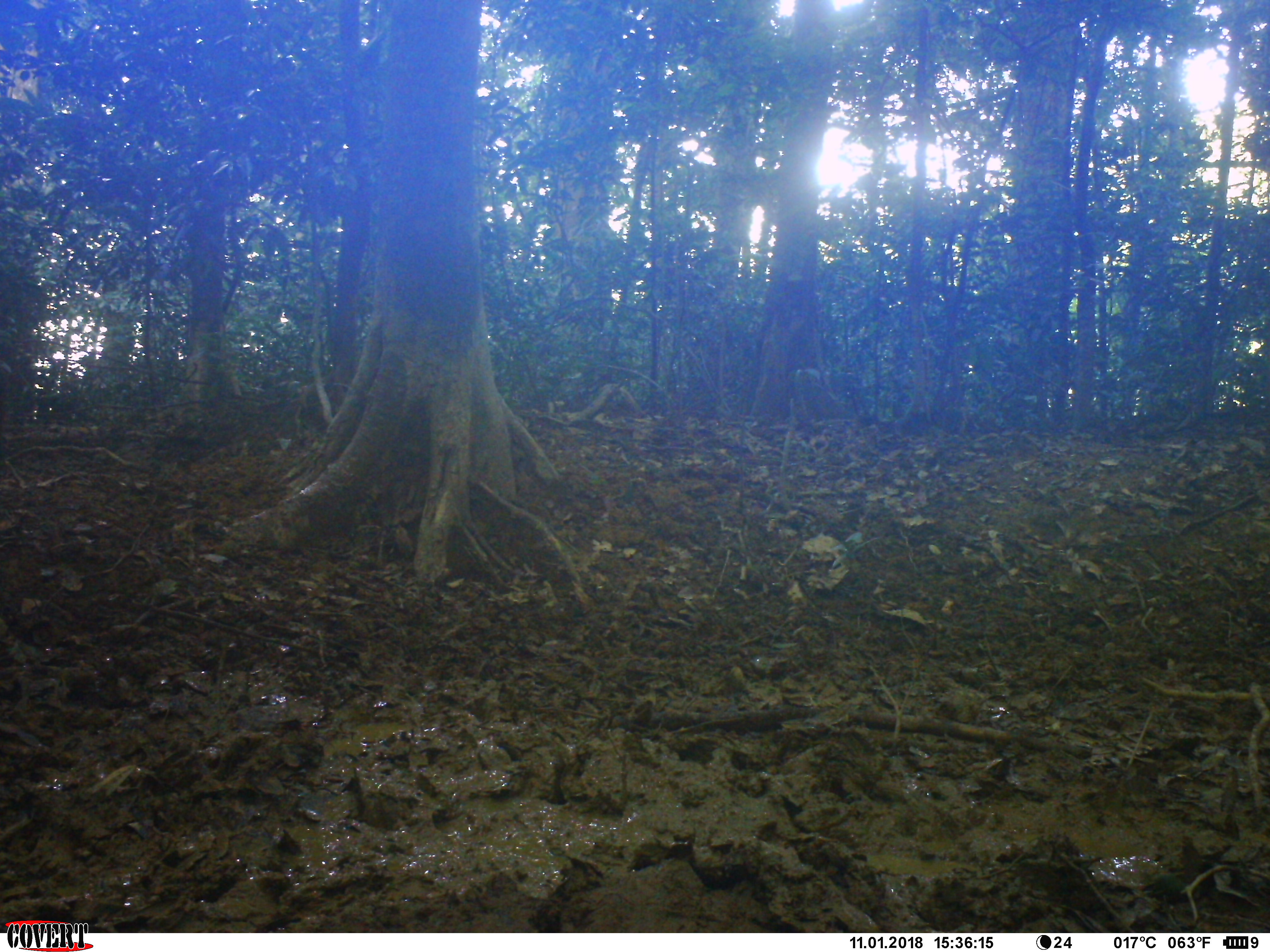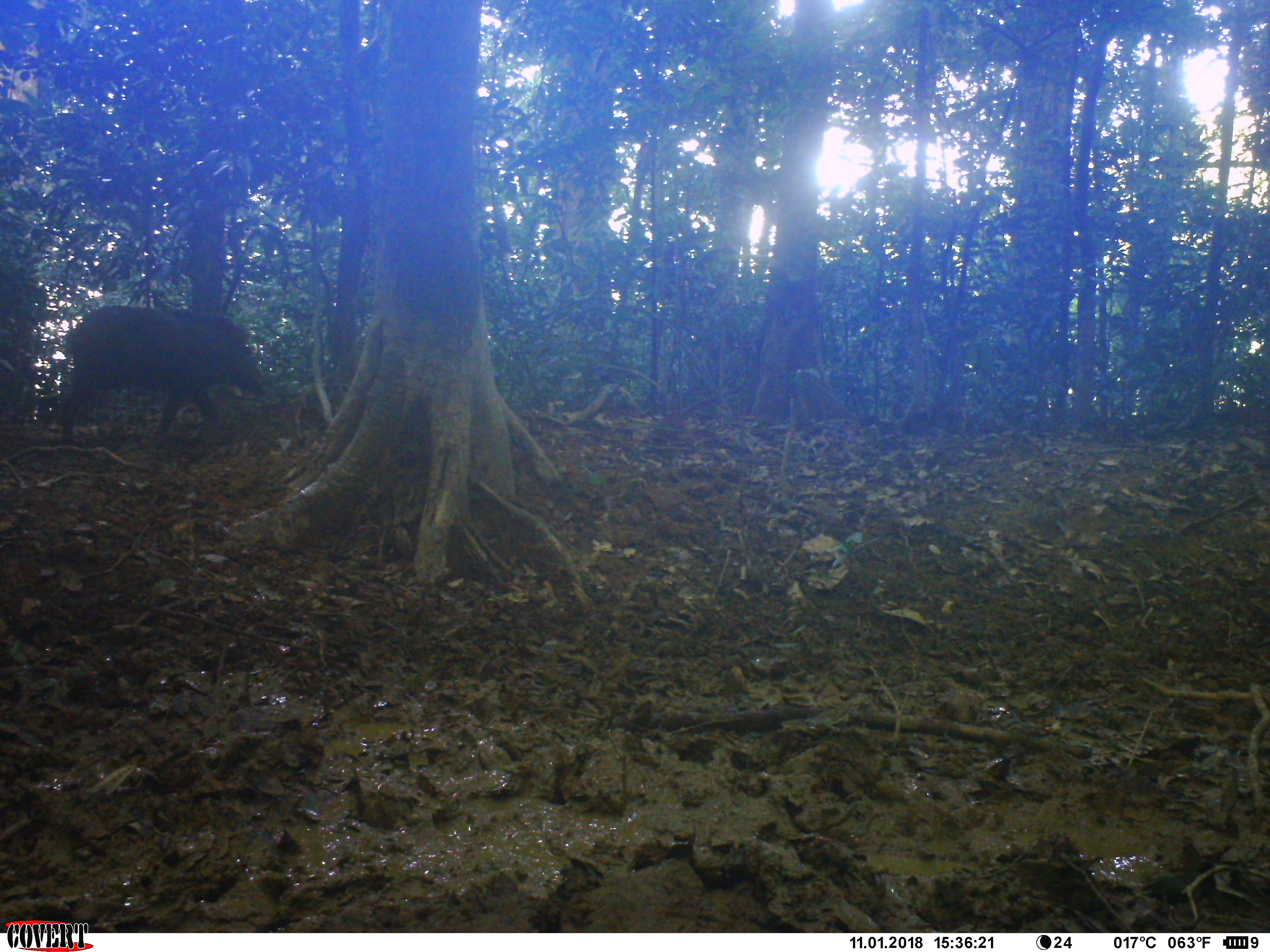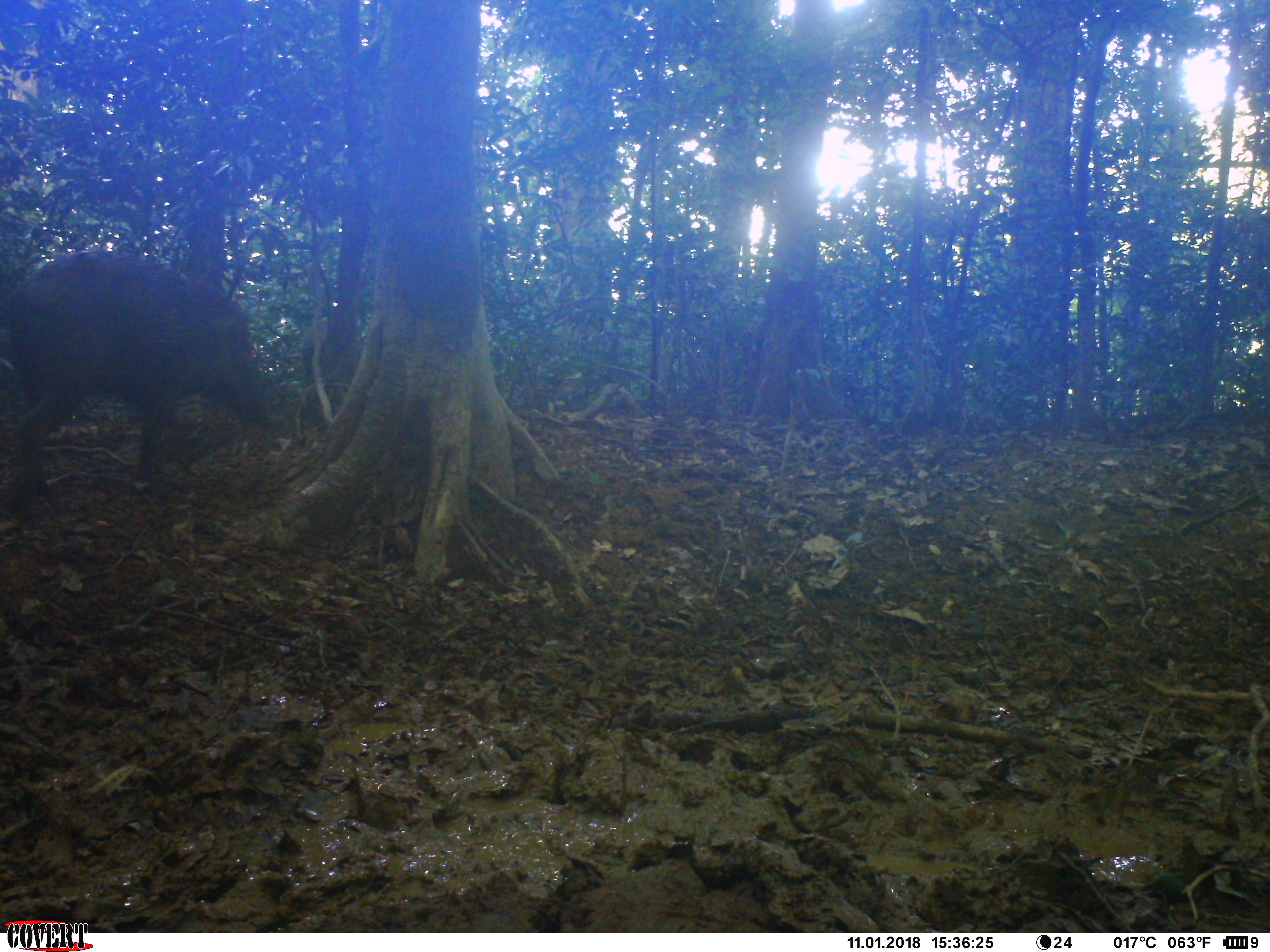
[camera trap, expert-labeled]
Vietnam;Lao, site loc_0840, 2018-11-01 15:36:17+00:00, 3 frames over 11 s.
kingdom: Animalia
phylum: Chordata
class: Mammalia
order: Artiodactyla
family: Suidae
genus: Sus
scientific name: Sus scrofa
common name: eurasian wild pig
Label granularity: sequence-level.